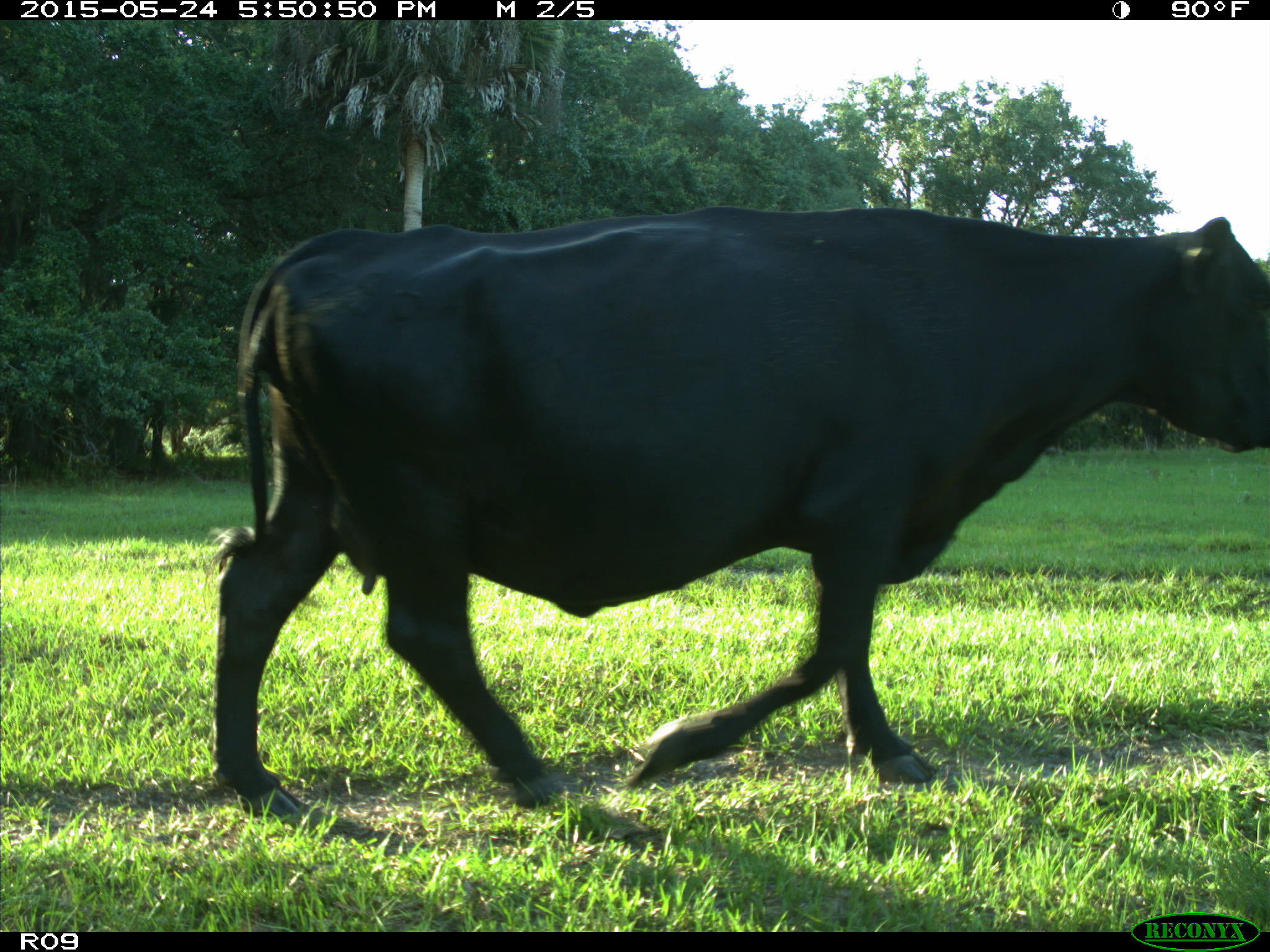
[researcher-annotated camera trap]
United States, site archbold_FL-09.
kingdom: Animalia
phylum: Chordata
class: Mammalia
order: Artiodactyla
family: Bovidae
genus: Bos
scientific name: Bos taurus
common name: domestic cow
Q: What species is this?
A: Bos taurus (domestic cow).